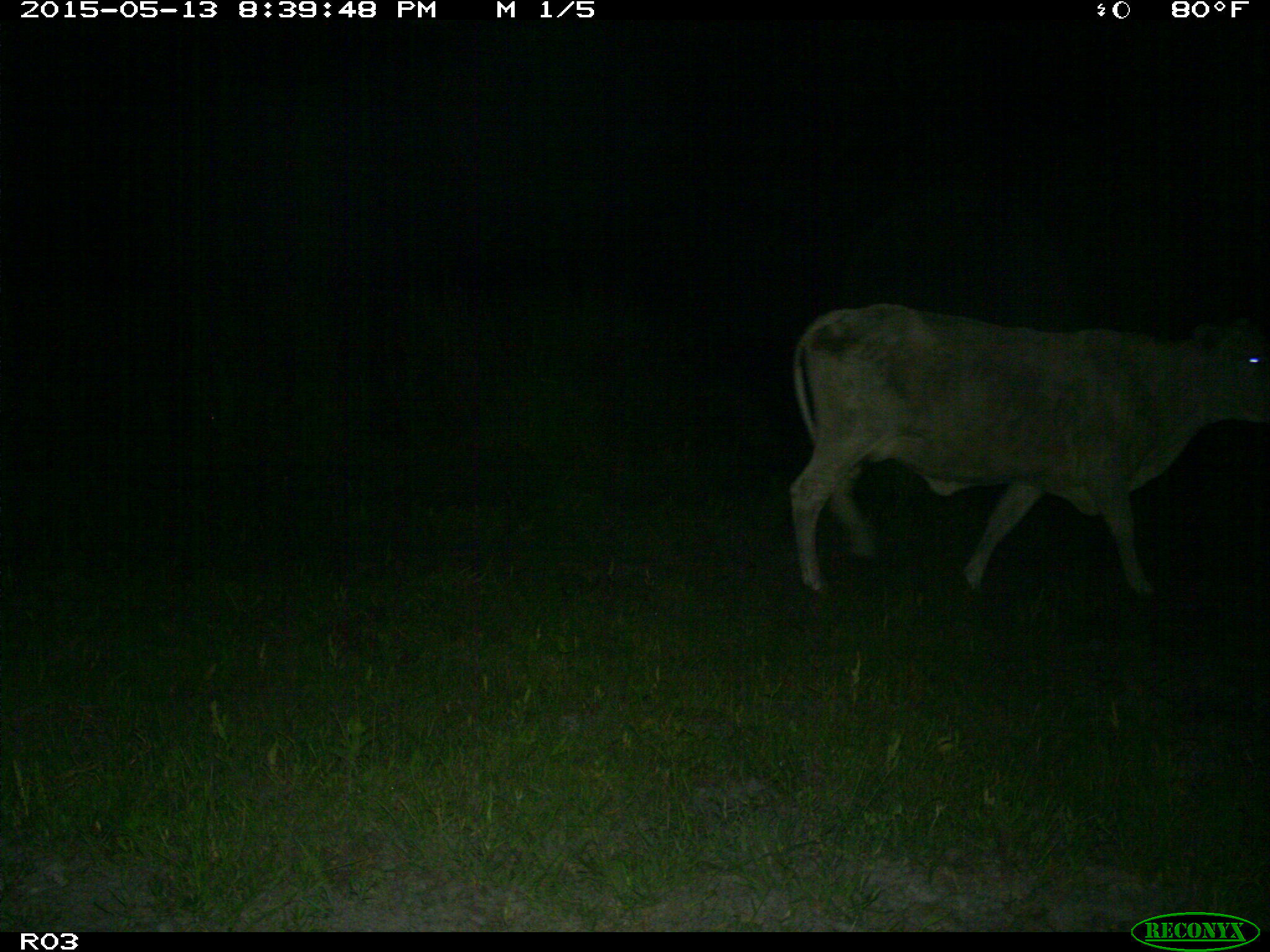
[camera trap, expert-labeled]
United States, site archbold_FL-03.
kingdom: Animalia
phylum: Chordata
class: Mammalia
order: Artiodactyla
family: Bovidae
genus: Bos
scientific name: Bos taurus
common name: domestic cow